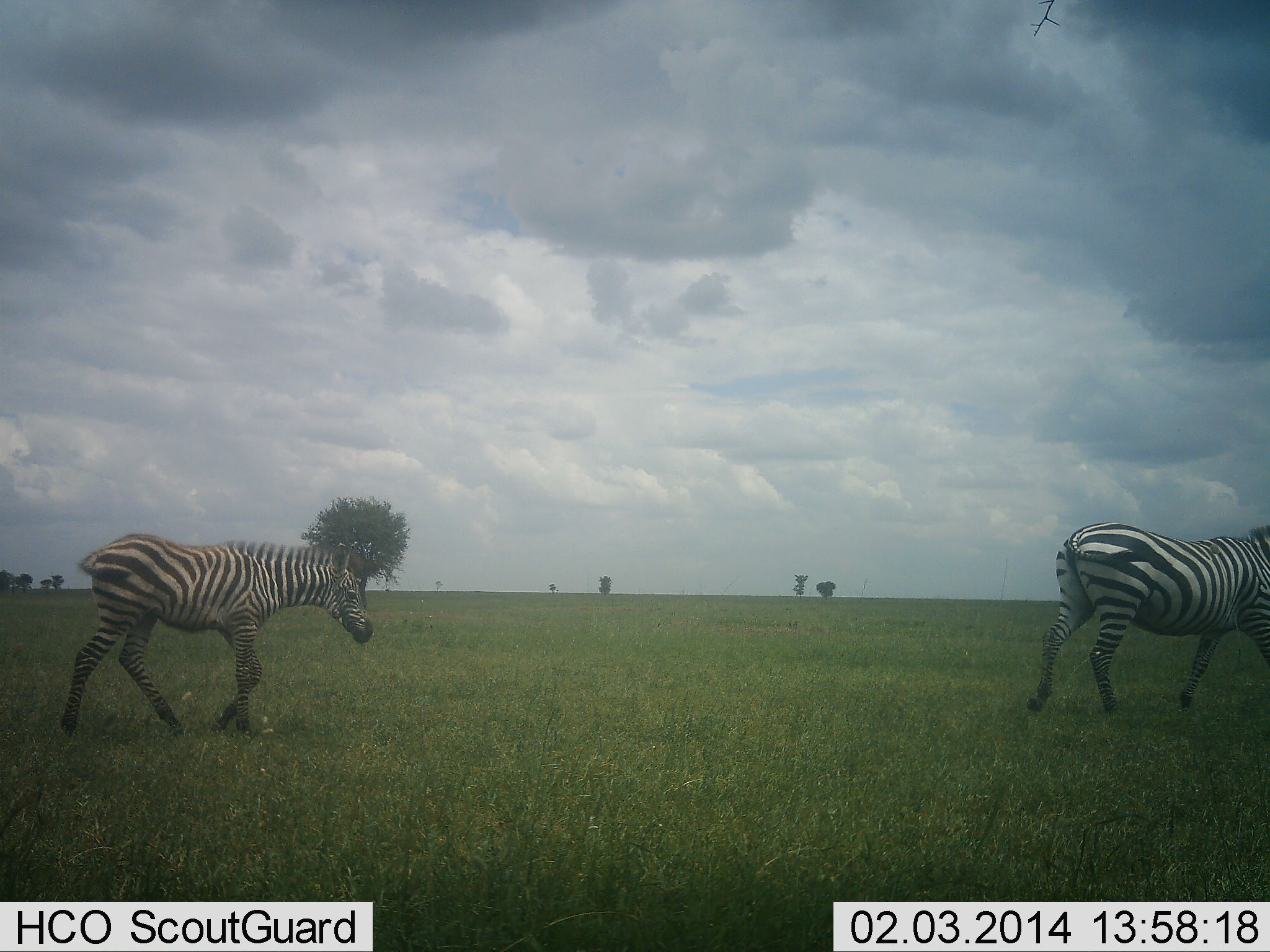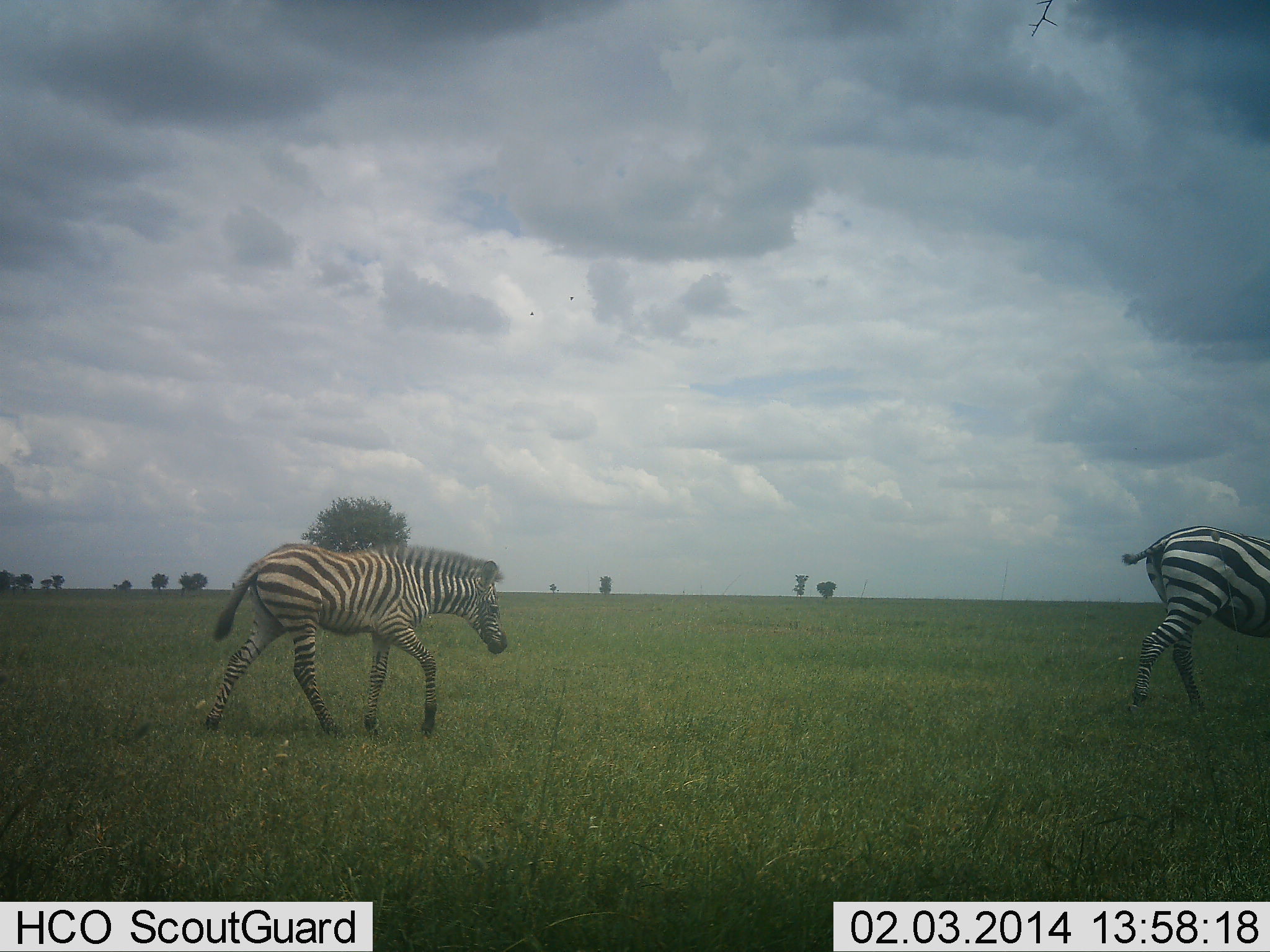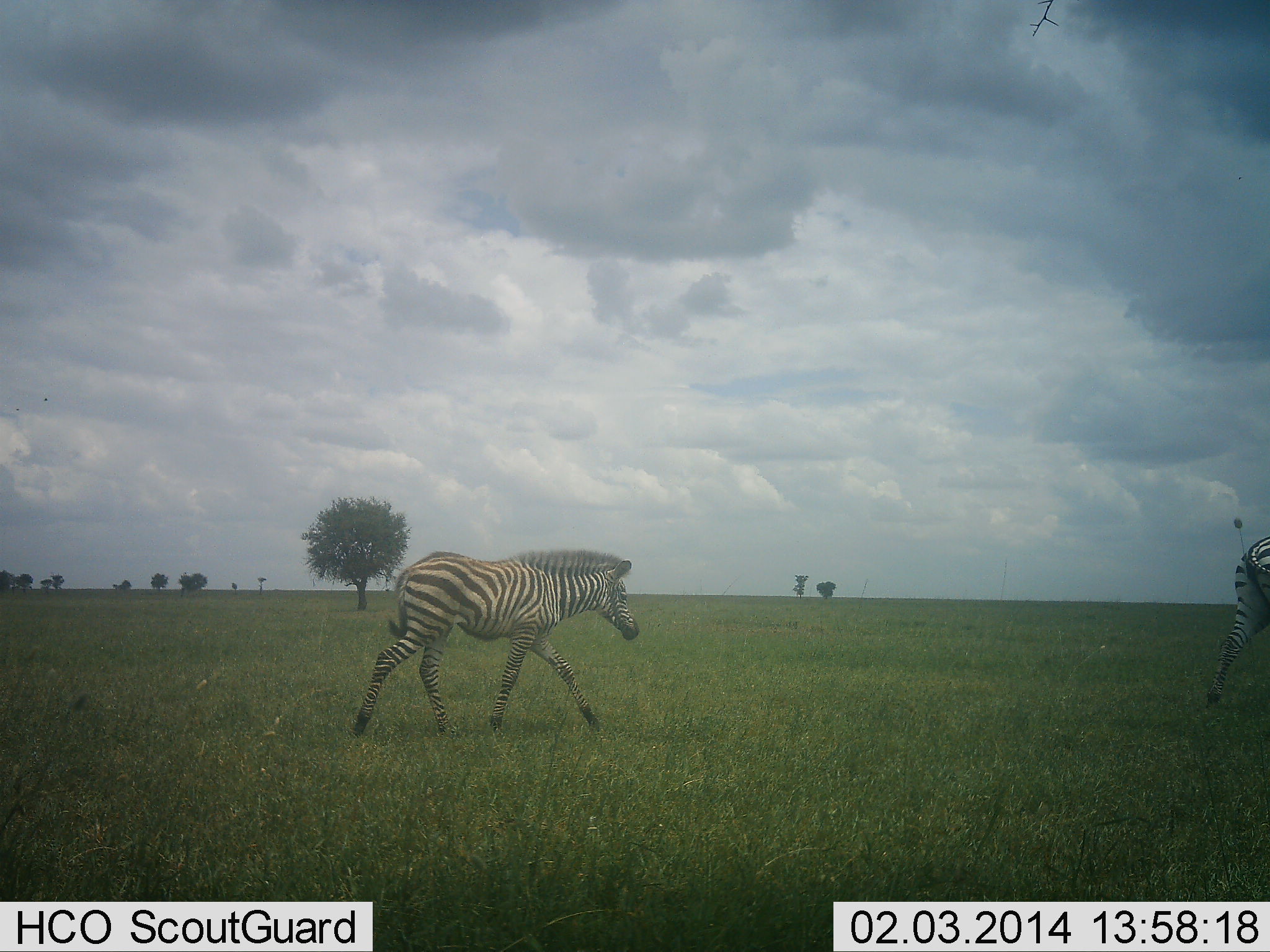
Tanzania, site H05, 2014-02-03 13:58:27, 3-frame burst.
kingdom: Animalia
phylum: Chordata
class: Mammalia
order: Perissodactyla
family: Equidae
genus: Equus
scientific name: Equus quagga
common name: plains zebra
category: zebra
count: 2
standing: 0%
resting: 0%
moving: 100%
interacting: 0%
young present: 40%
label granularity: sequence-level